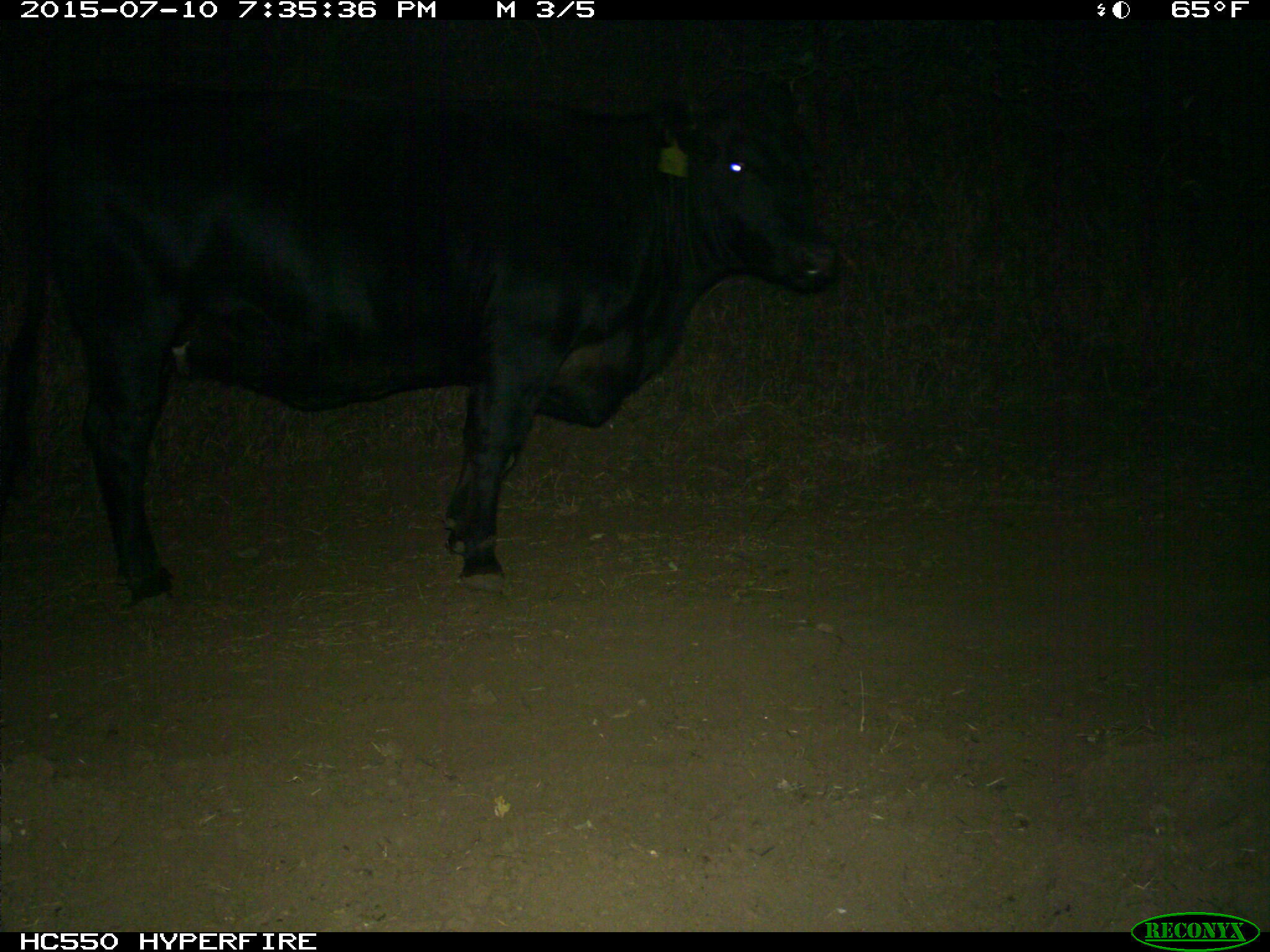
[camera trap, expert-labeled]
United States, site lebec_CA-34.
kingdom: Animalia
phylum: Chordata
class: Mammalia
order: Artiodactyla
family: Bovidae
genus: Bos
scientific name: Bos taurus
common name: domestic cow